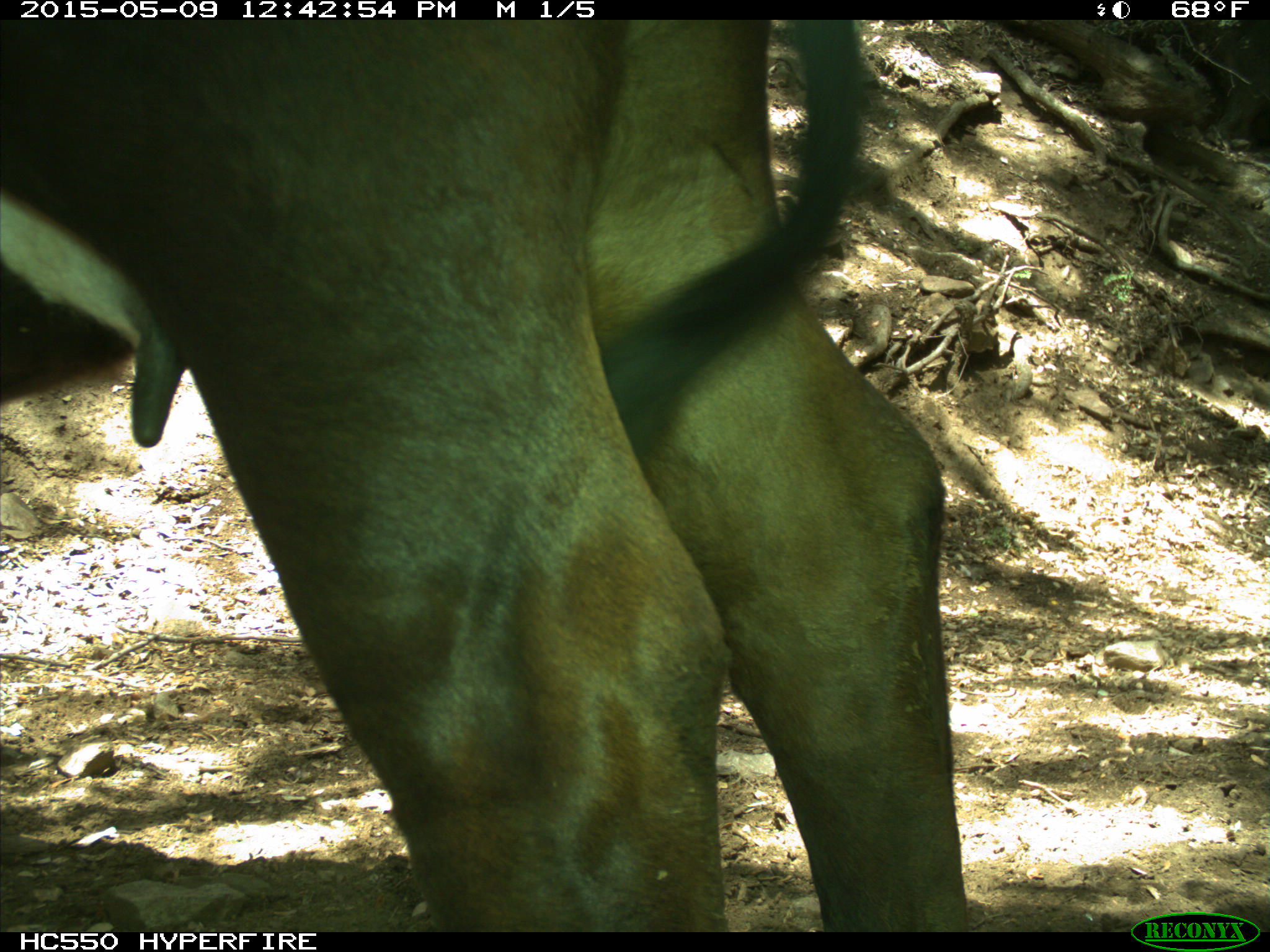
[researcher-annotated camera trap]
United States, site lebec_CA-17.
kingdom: Animalia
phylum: Chordata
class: Mammalia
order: Artiodactyla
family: Bovidae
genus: Bos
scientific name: Bos taurus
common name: domestic cow